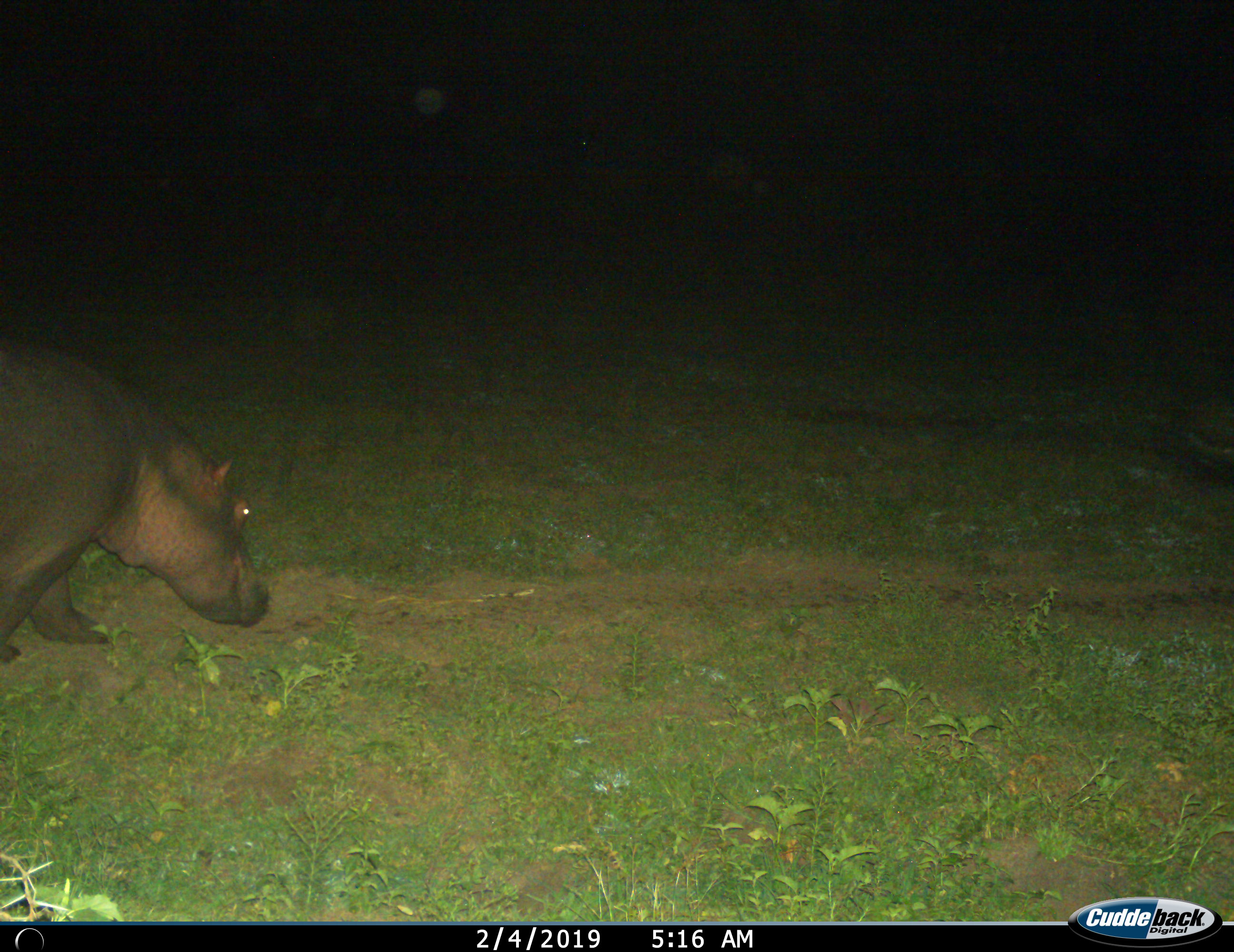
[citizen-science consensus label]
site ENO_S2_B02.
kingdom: Animalia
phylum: Chordata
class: Mammalia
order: Artiodactyla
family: Hippopotamidae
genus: Hippopotamus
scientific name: Hippopotamus amphibius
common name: hippopotamus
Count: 1.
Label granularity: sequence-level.